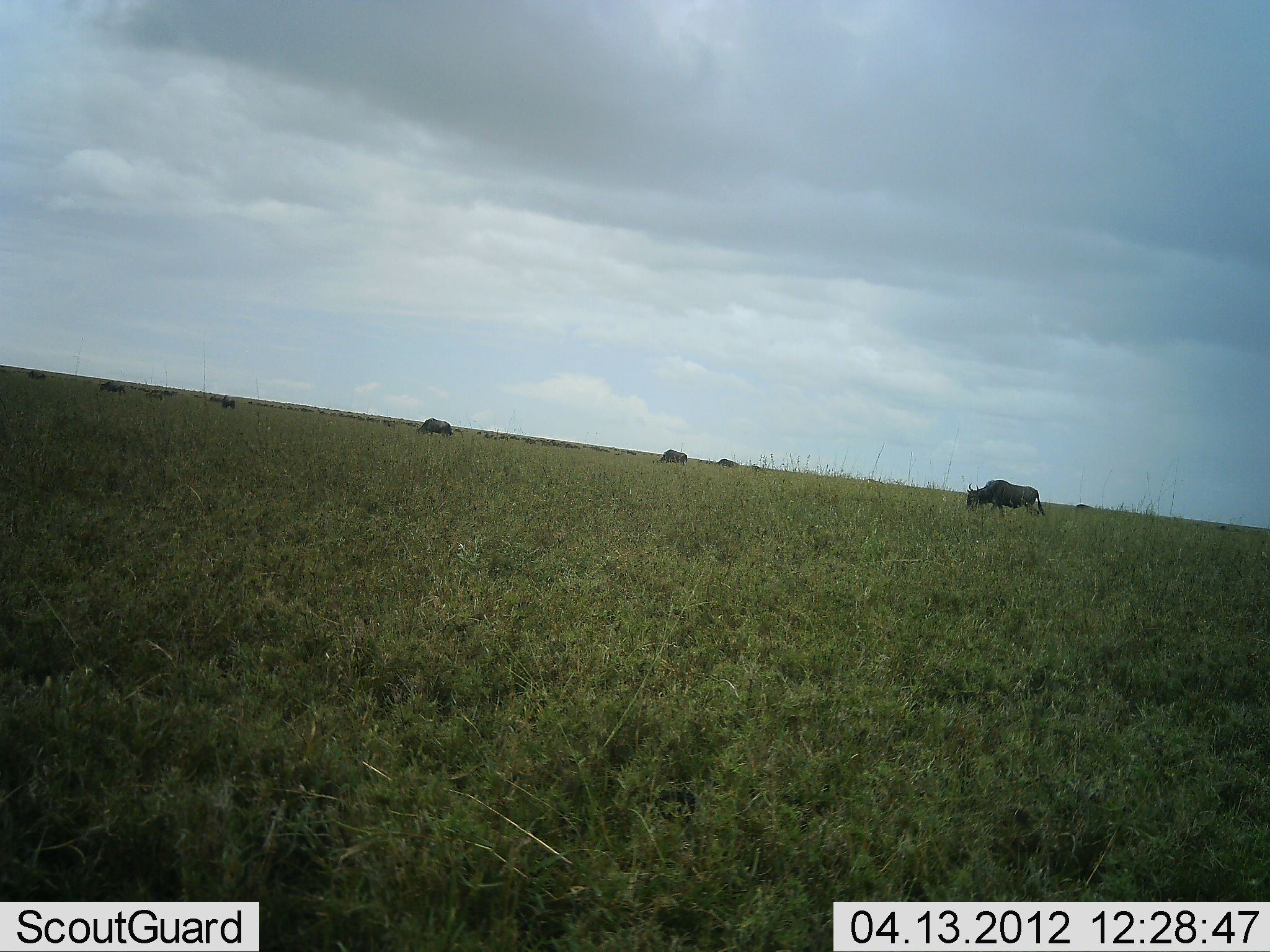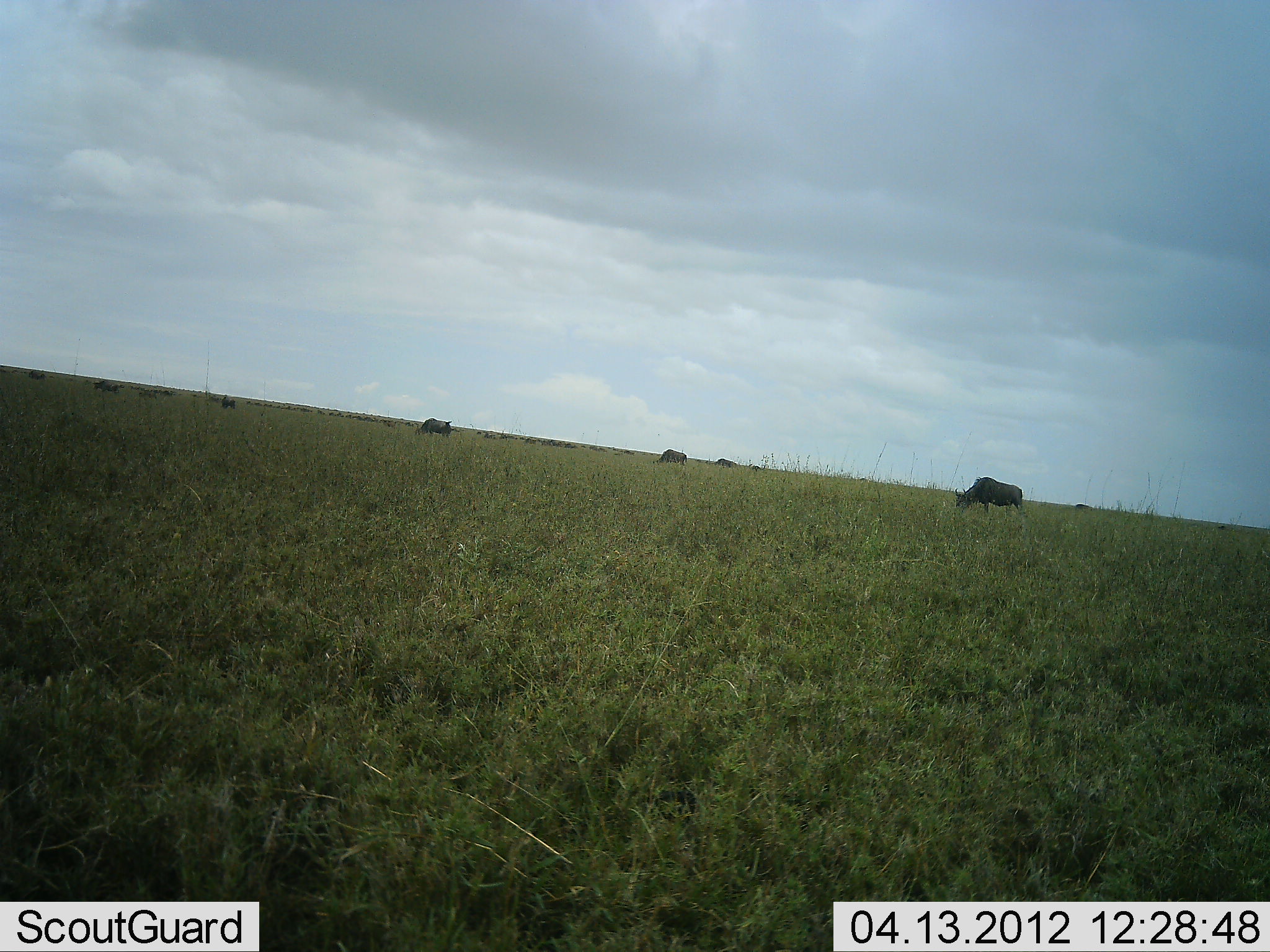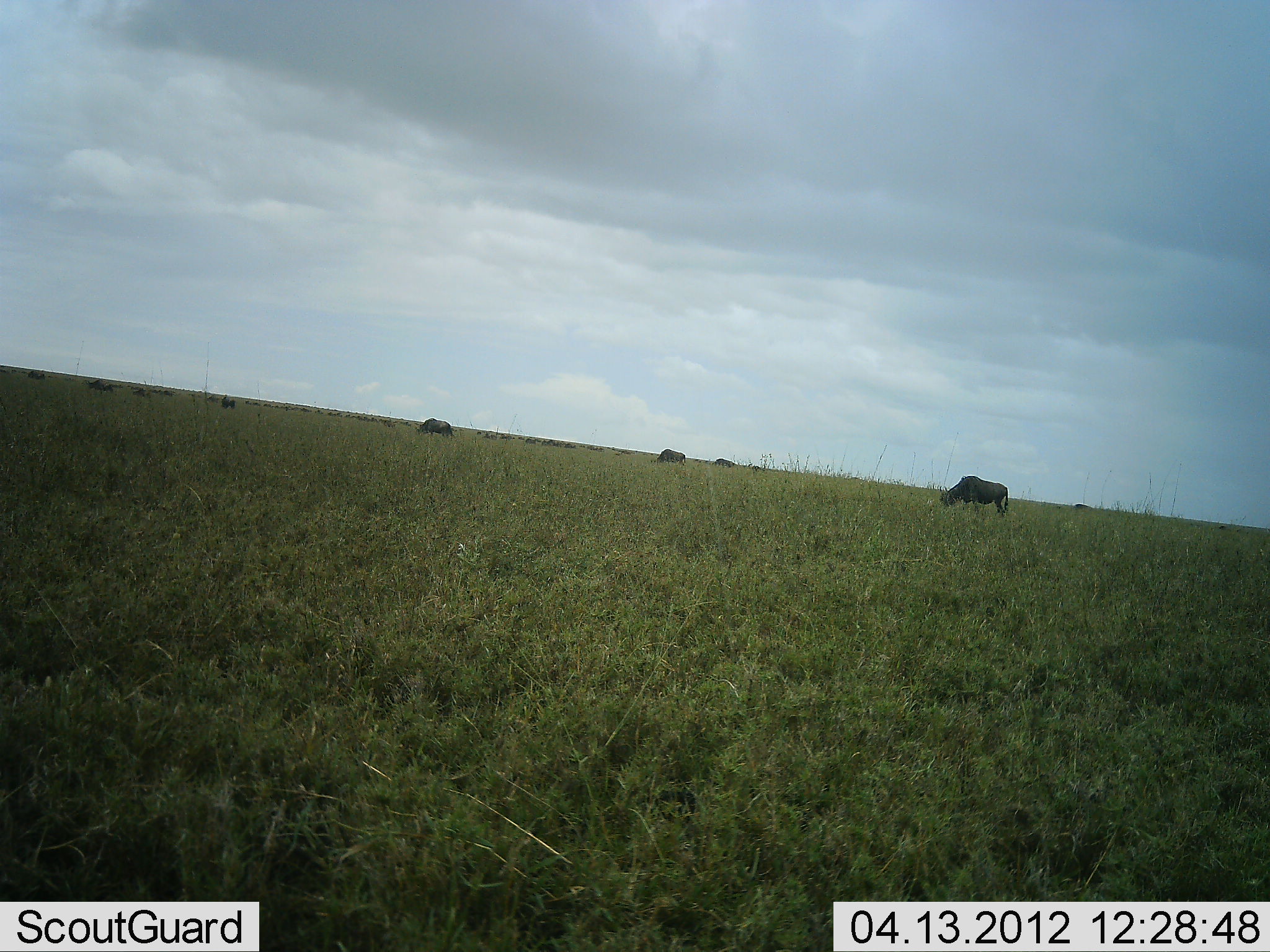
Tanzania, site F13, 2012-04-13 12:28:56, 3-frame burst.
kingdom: Animalia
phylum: Chordata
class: Mammalia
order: Artiodactyla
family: Bovidae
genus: Connochaetes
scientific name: Connochaetes taurinus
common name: blue wildebeest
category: wildebeest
Wildebeest (blue wildebeest) (Connochaetes taurinus), count 9. Behavior (volunteer vote fractions): standing 23%, resting 0%, moving 38%, interacting 0%. Young present (vote fraction): 0%. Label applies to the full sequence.